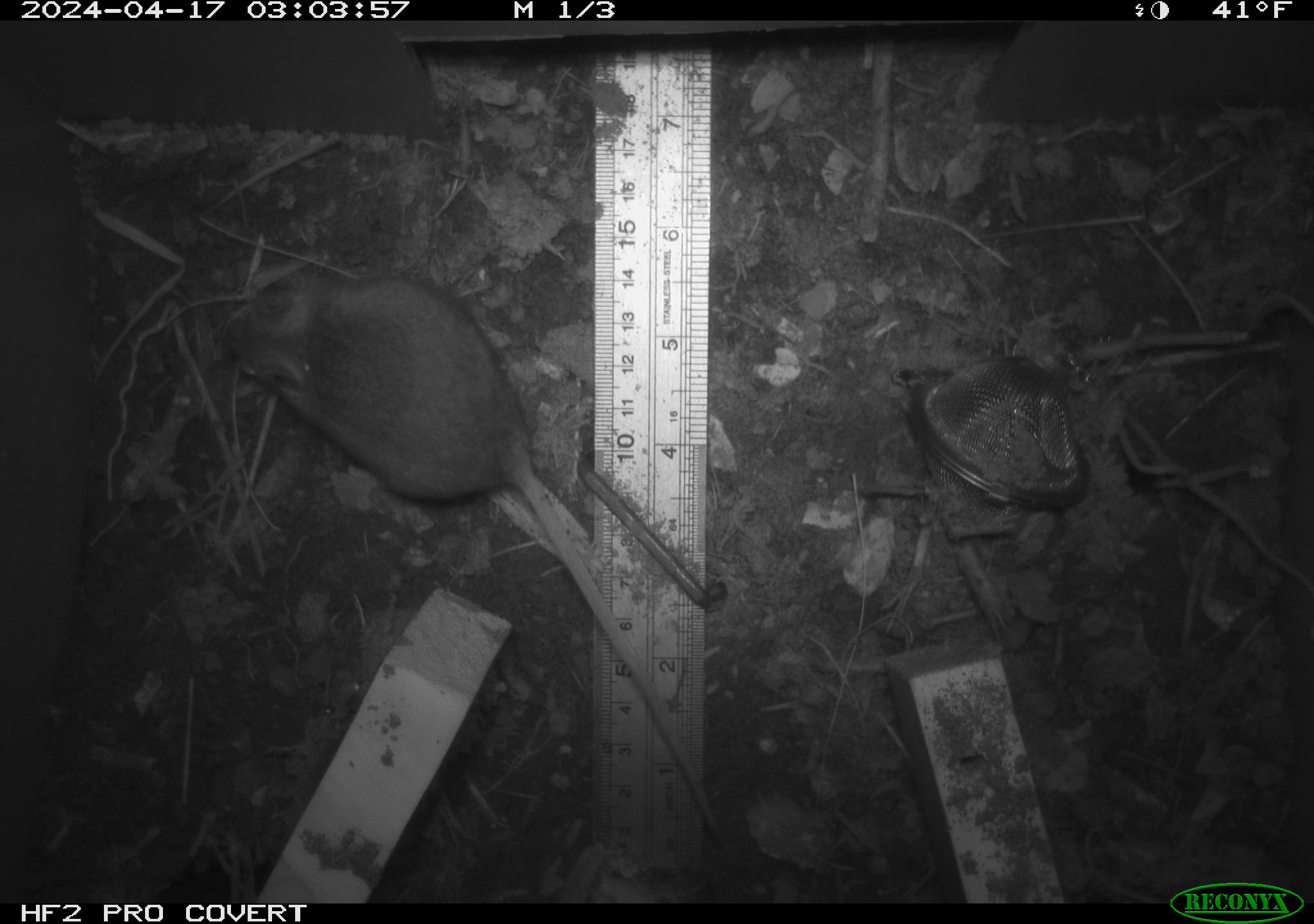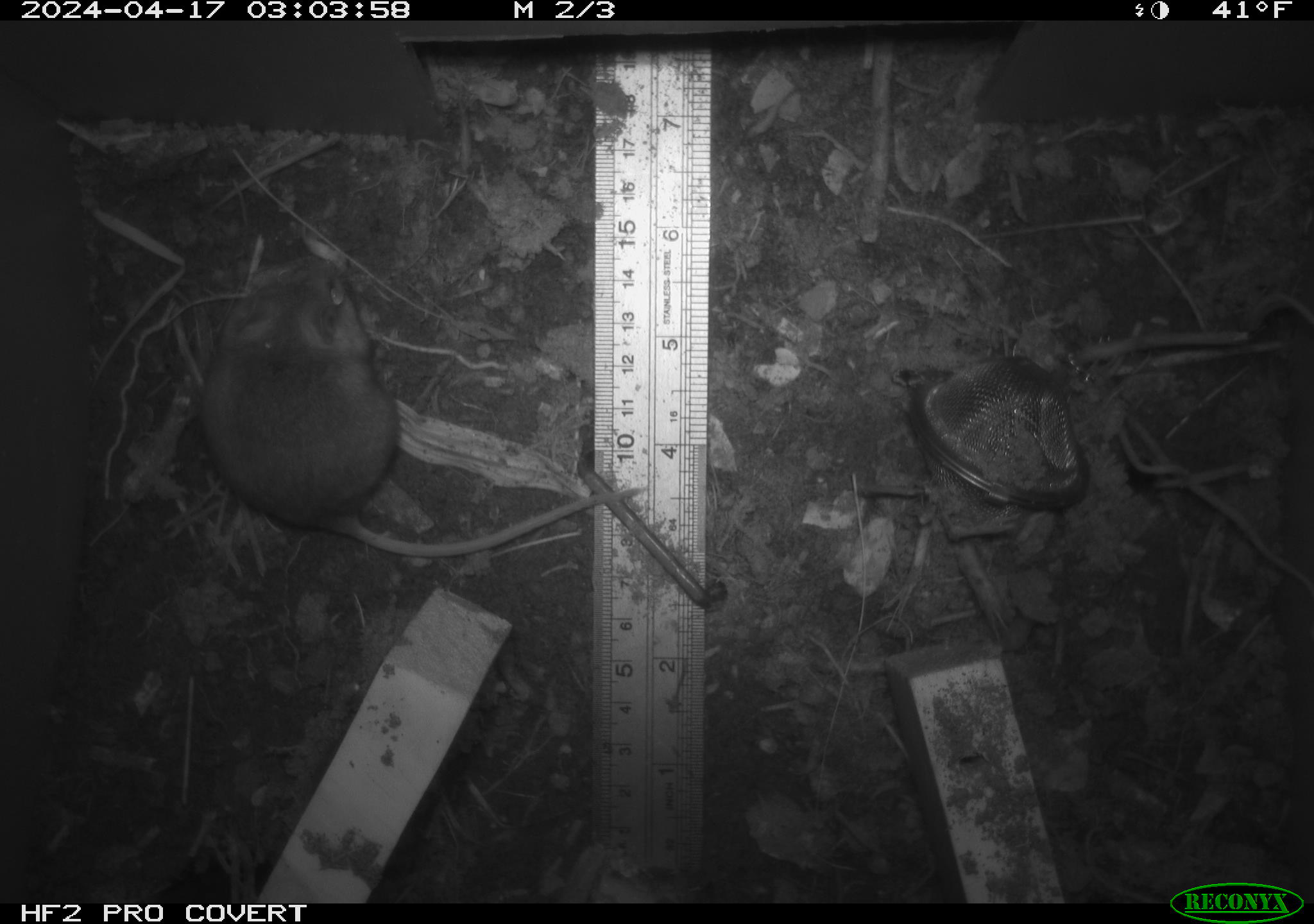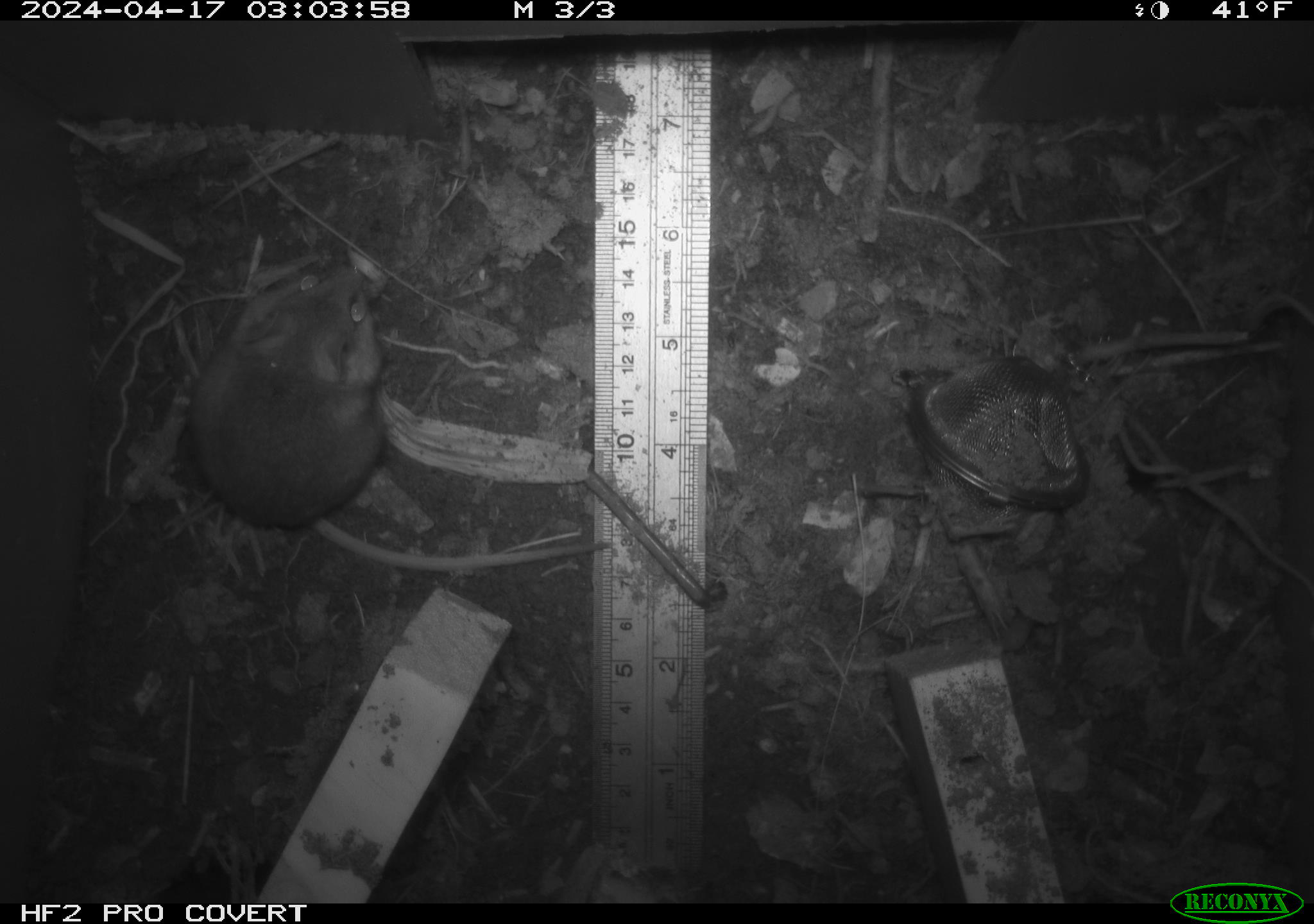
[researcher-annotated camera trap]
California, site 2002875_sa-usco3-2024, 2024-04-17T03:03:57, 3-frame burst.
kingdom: Animalia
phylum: Chordata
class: Mammalia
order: Rodentia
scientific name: Rodentia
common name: mouse species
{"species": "mouse species (Rodentia)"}